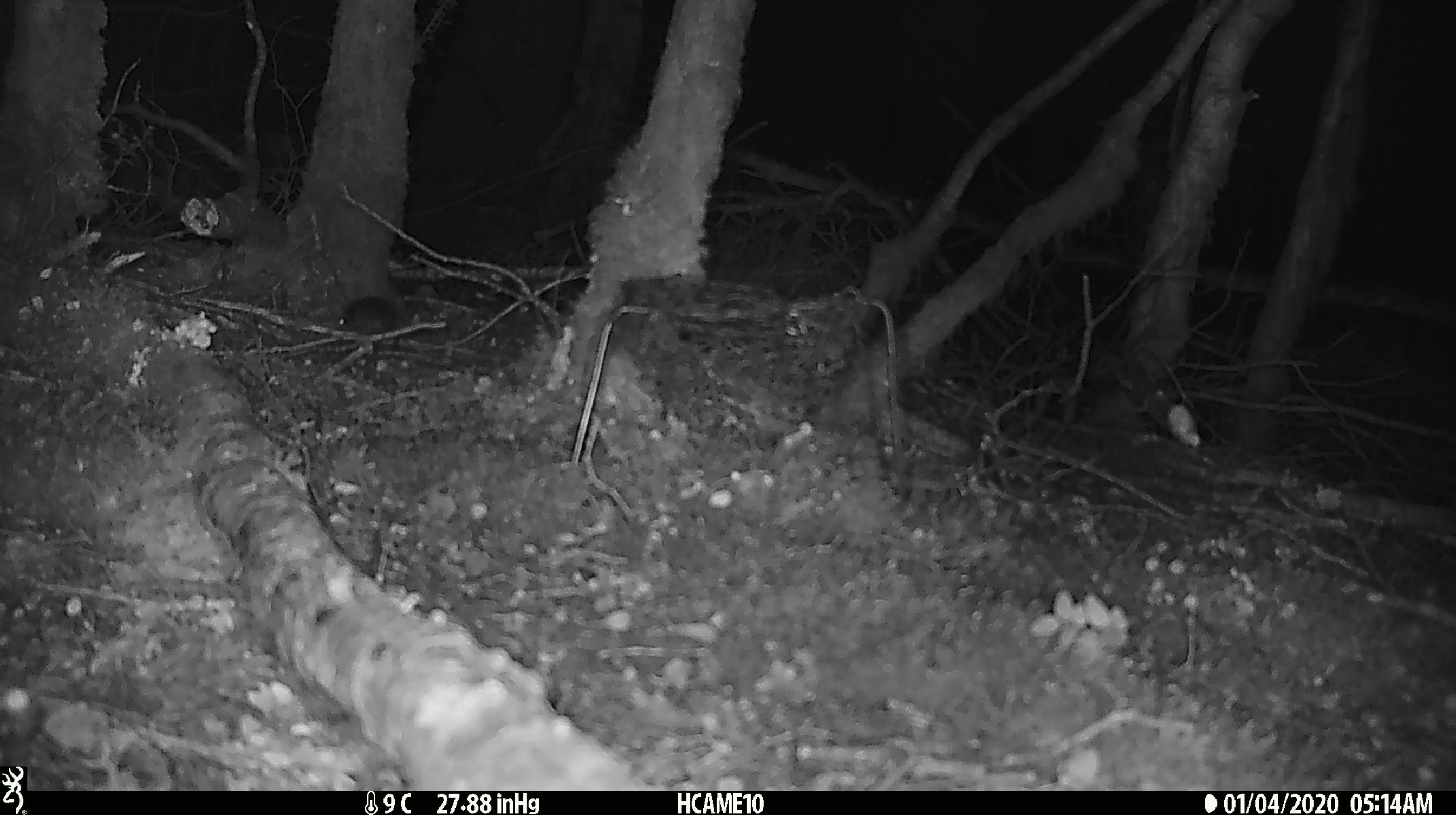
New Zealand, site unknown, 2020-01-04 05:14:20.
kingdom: Animalia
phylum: Chordata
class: Mammalia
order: Rodentia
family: Muridae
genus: Mus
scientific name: Mus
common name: mouse